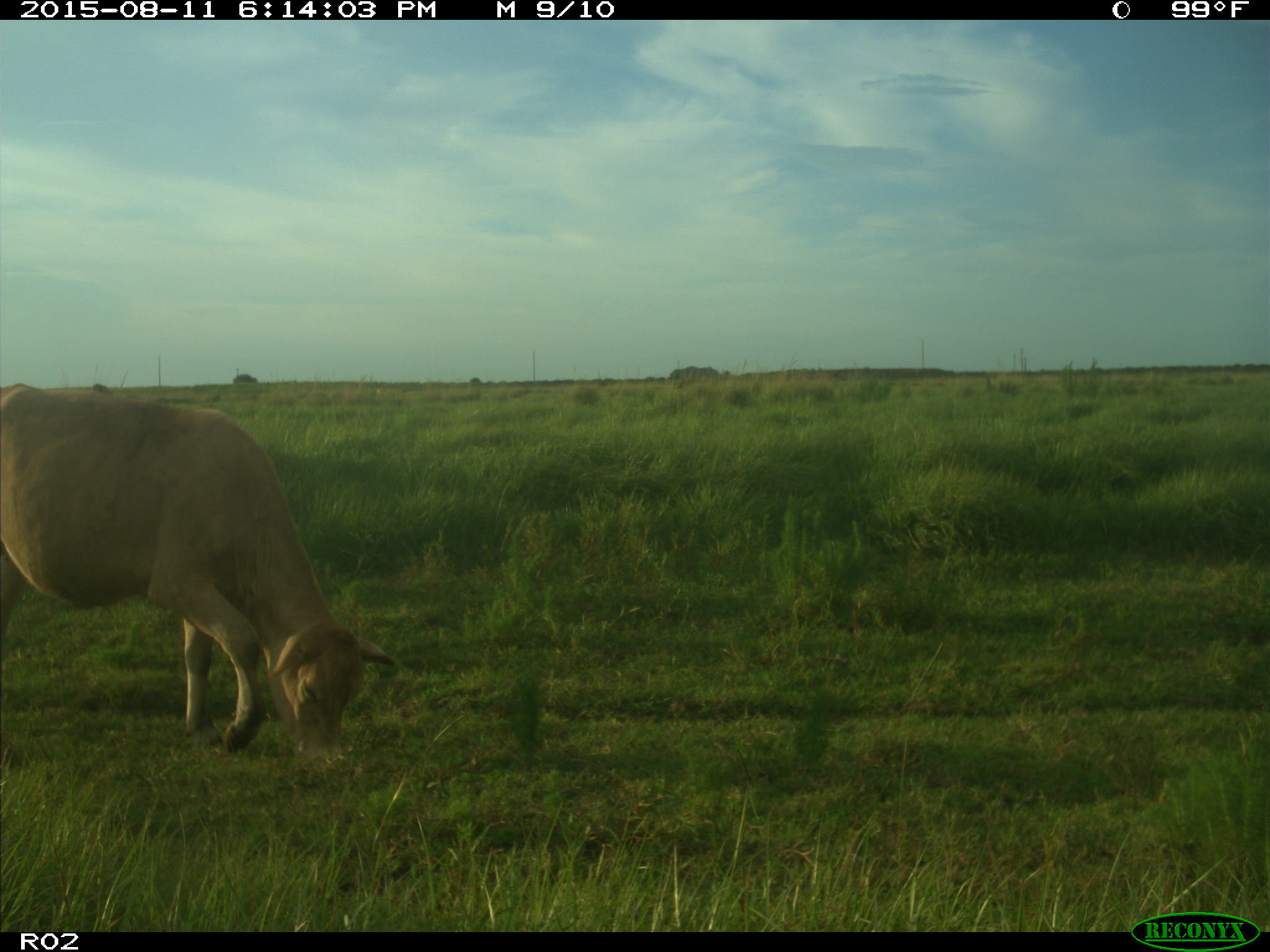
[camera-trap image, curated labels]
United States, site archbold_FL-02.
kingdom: Animalia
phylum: Chordata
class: Mammalia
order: Artiodactyla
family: Bovidae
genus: Bos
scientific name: Bos taurus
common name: domestic cow